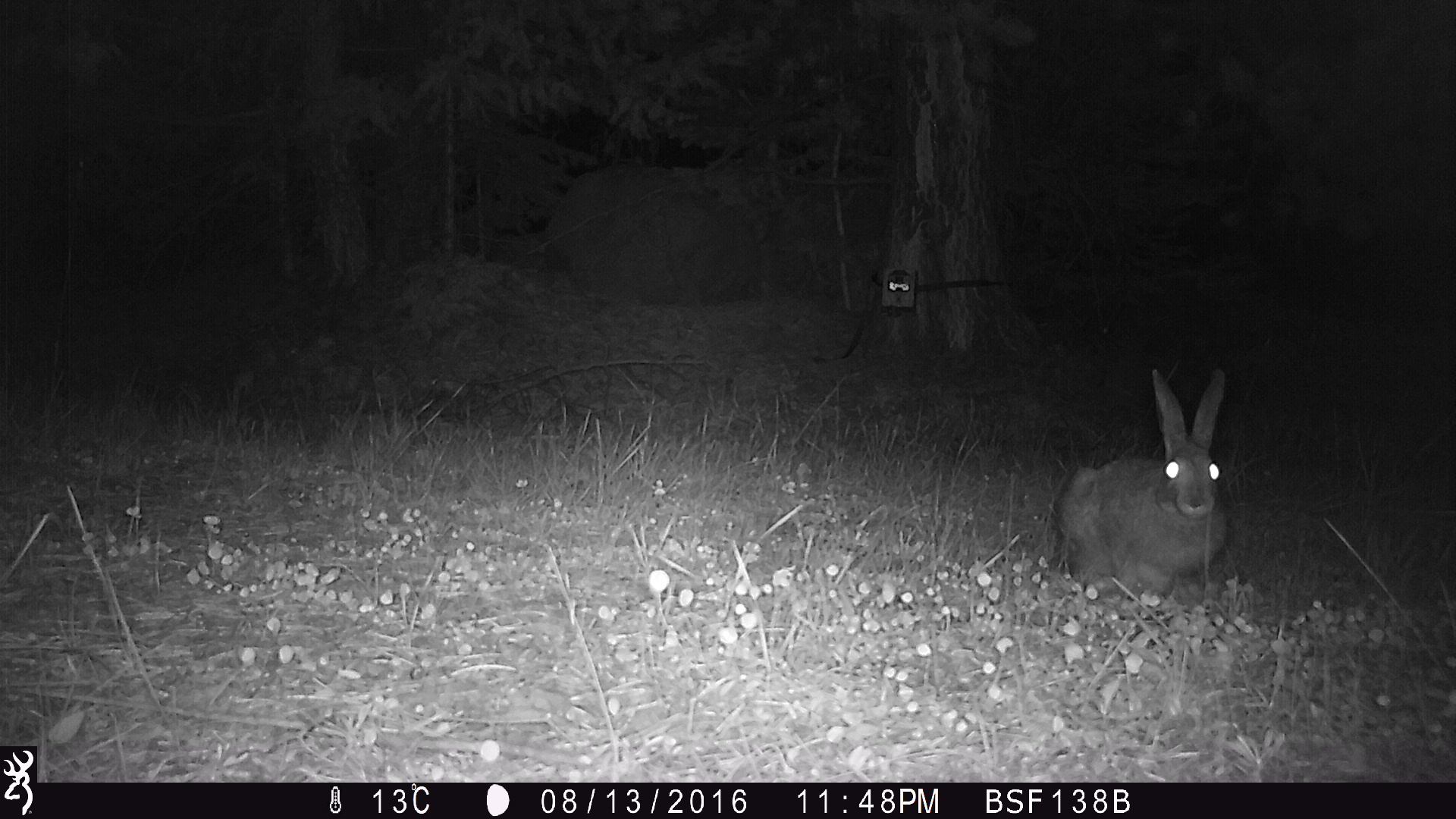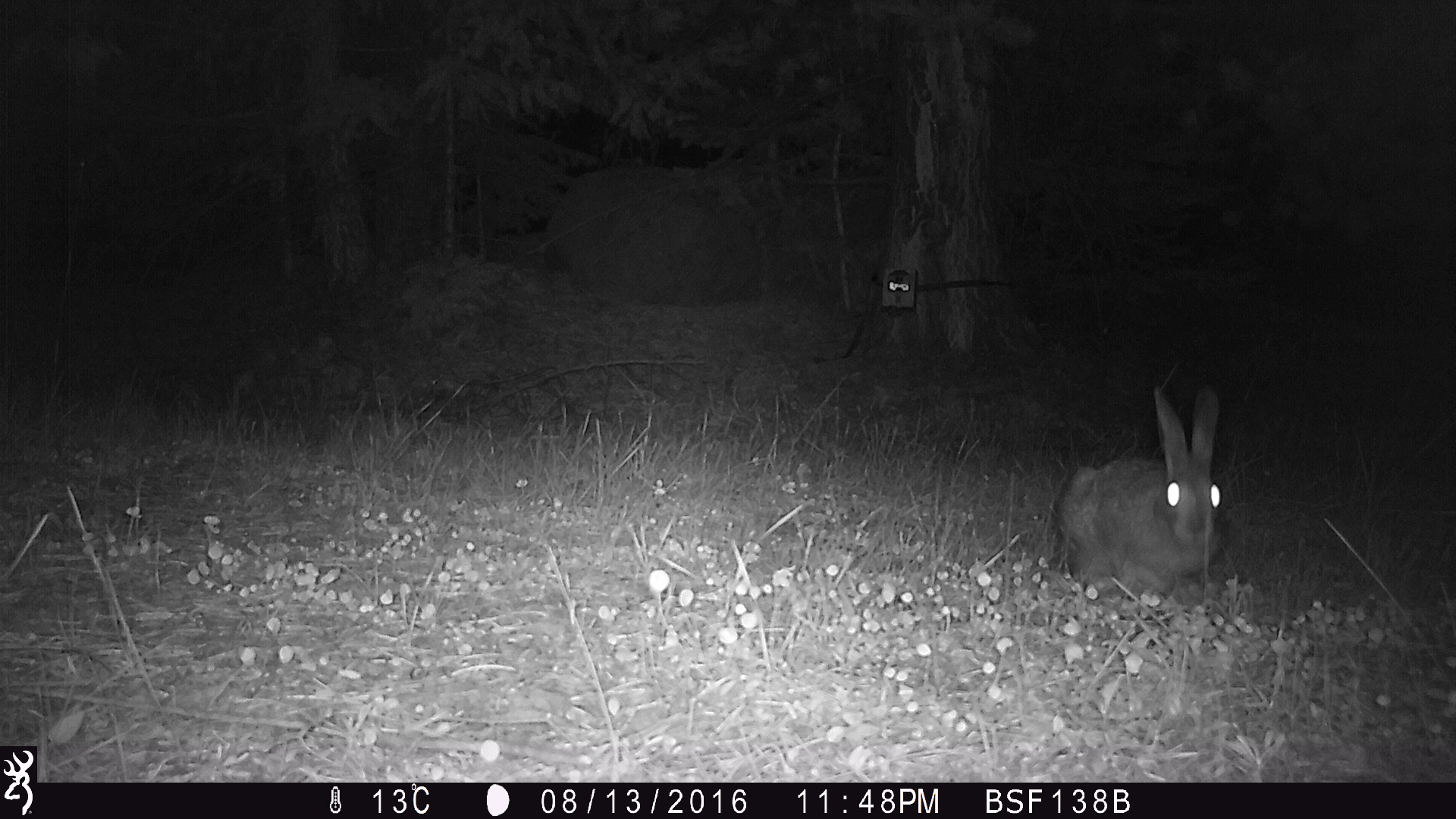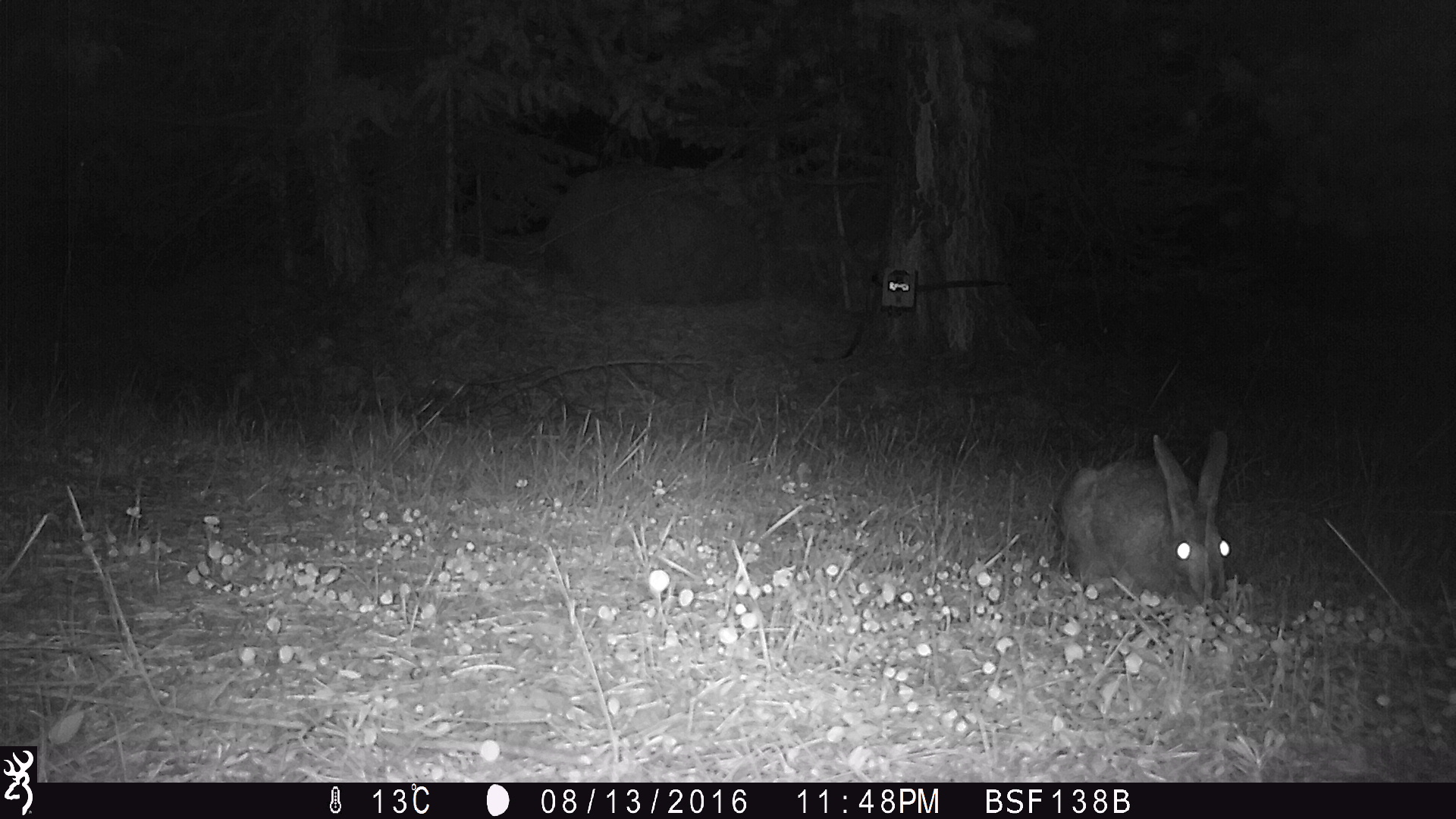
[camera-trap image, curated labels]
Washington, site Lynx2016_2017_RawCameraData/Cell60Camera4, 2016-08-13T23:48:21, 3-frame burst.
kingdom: Animalia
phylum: Chordata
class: Mammalia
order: Lagomorpha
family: Leporidae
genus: Lepus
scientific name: Lepus americanus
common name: snowshoe hare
Lepus americanus (snowshoe hare). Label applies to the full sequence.